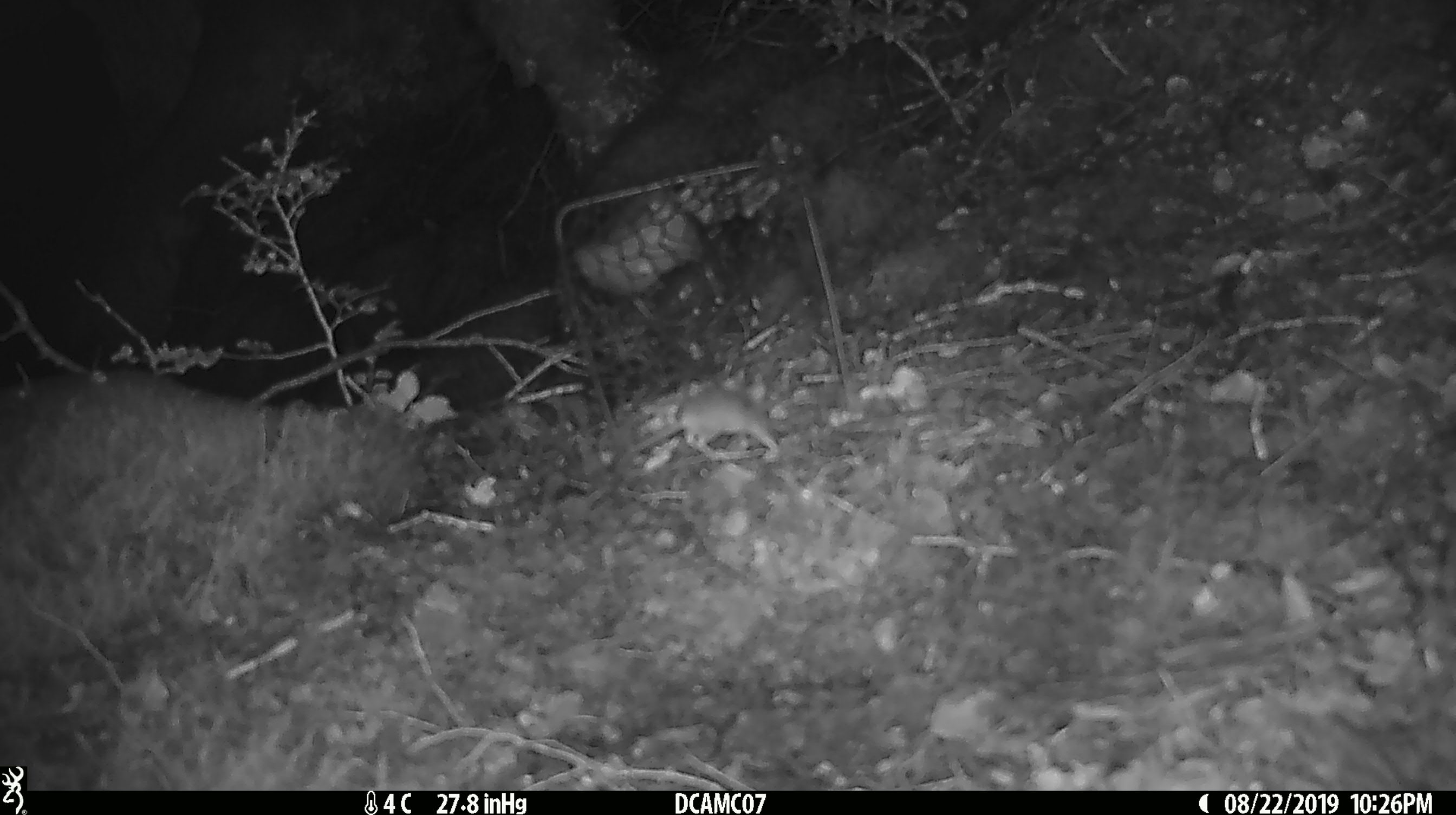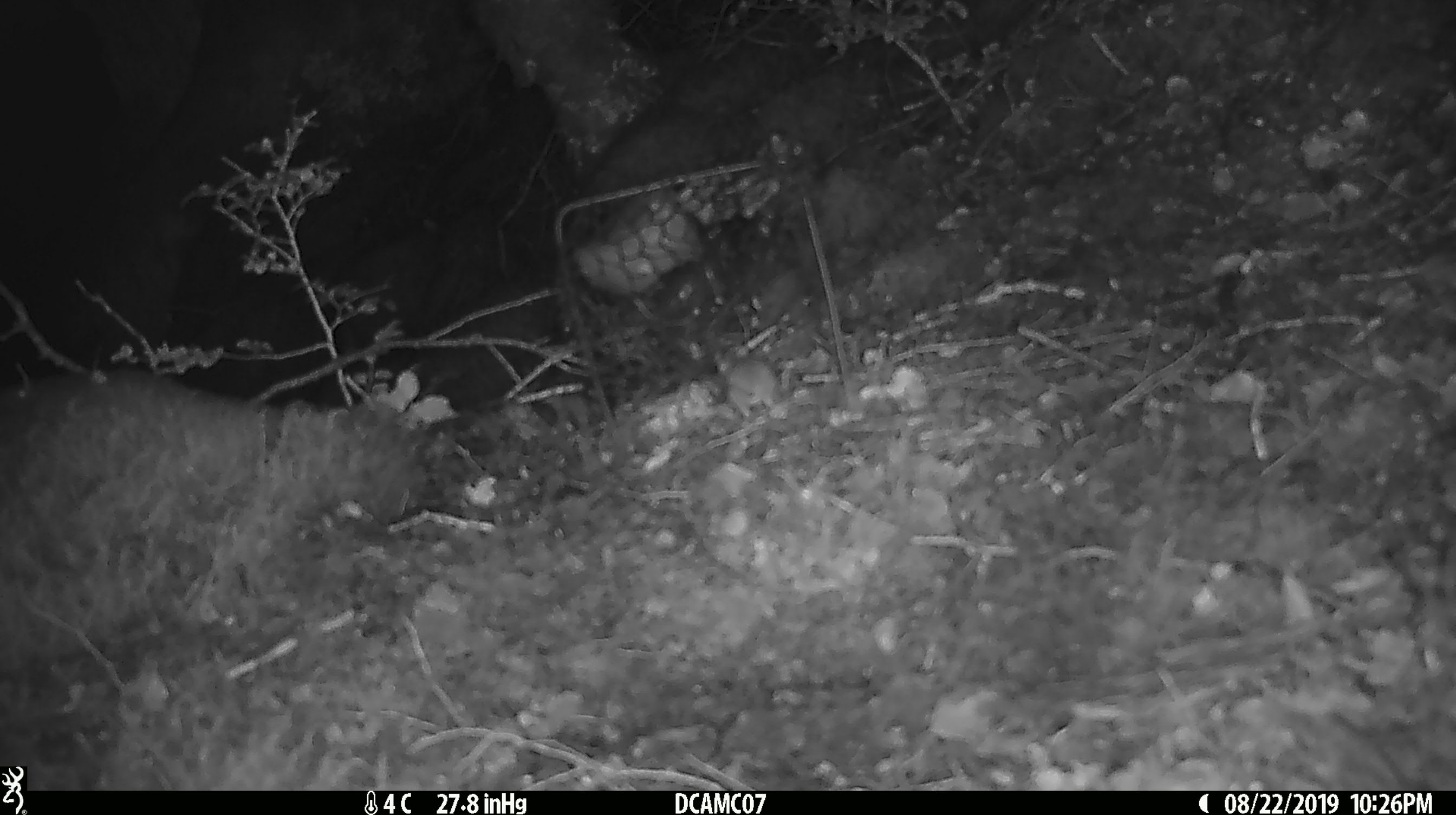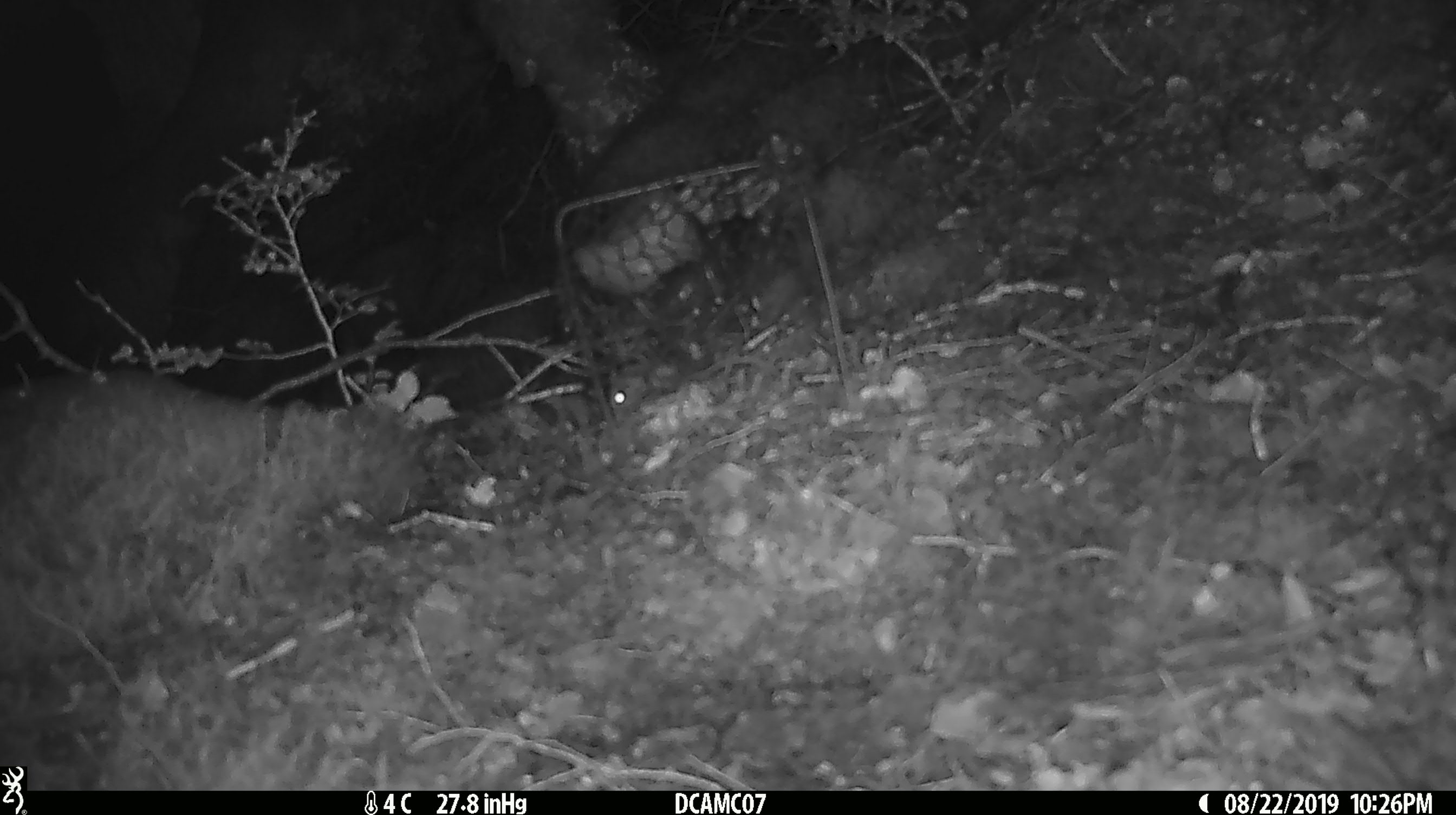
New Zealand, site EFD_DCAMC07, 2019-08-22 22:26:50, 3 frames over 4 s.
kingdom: Animalia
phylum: Chordata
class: Mammalia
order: Rodentia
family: Muridae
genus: Mus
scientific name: Mus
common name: mouse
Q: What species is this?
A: Mouse (Mus).